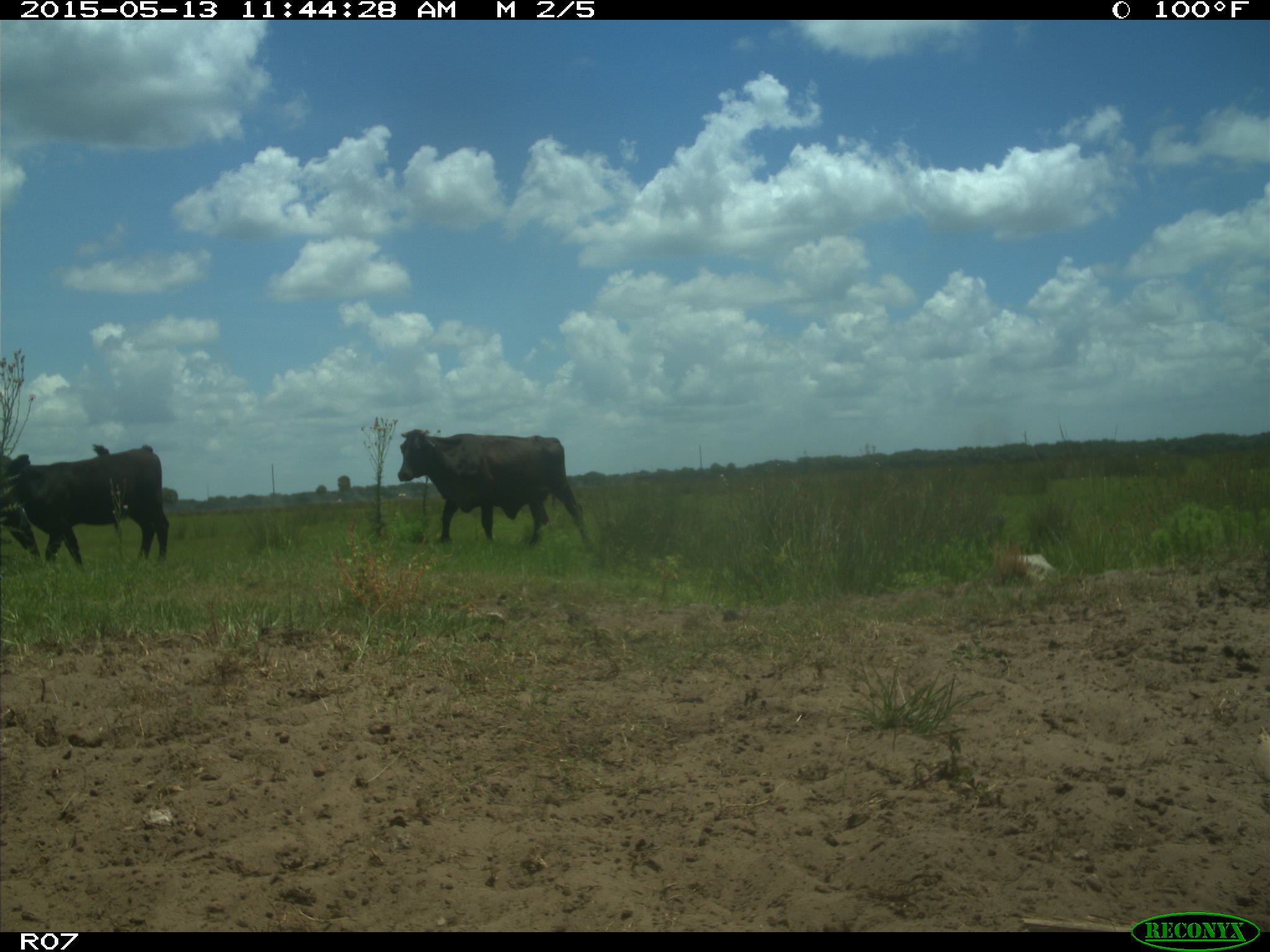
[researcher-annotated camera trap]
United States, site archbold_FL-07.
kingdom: Animalia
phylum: Chordata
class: Mammalia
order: Artiodactyla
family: Bovidae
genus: Bos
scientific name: Bos taurus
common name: domestic cow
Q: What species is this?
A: Bos taurus (domestic cow).